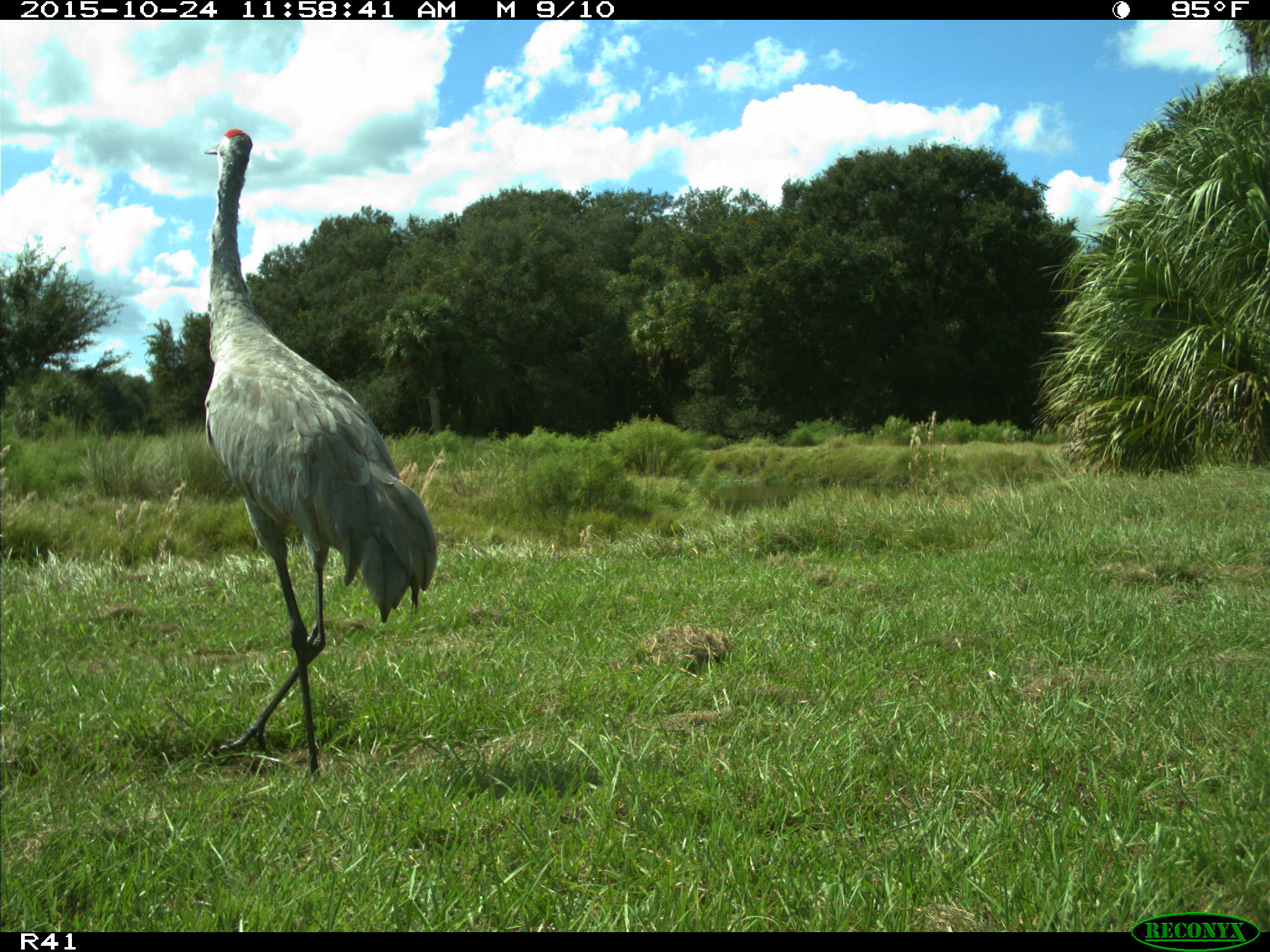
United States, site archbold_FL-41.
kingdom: Animalia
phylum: Chordata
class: Aves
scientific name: Aves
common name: birds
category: unidentified bird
Unidentified bird (birds) (Aves).